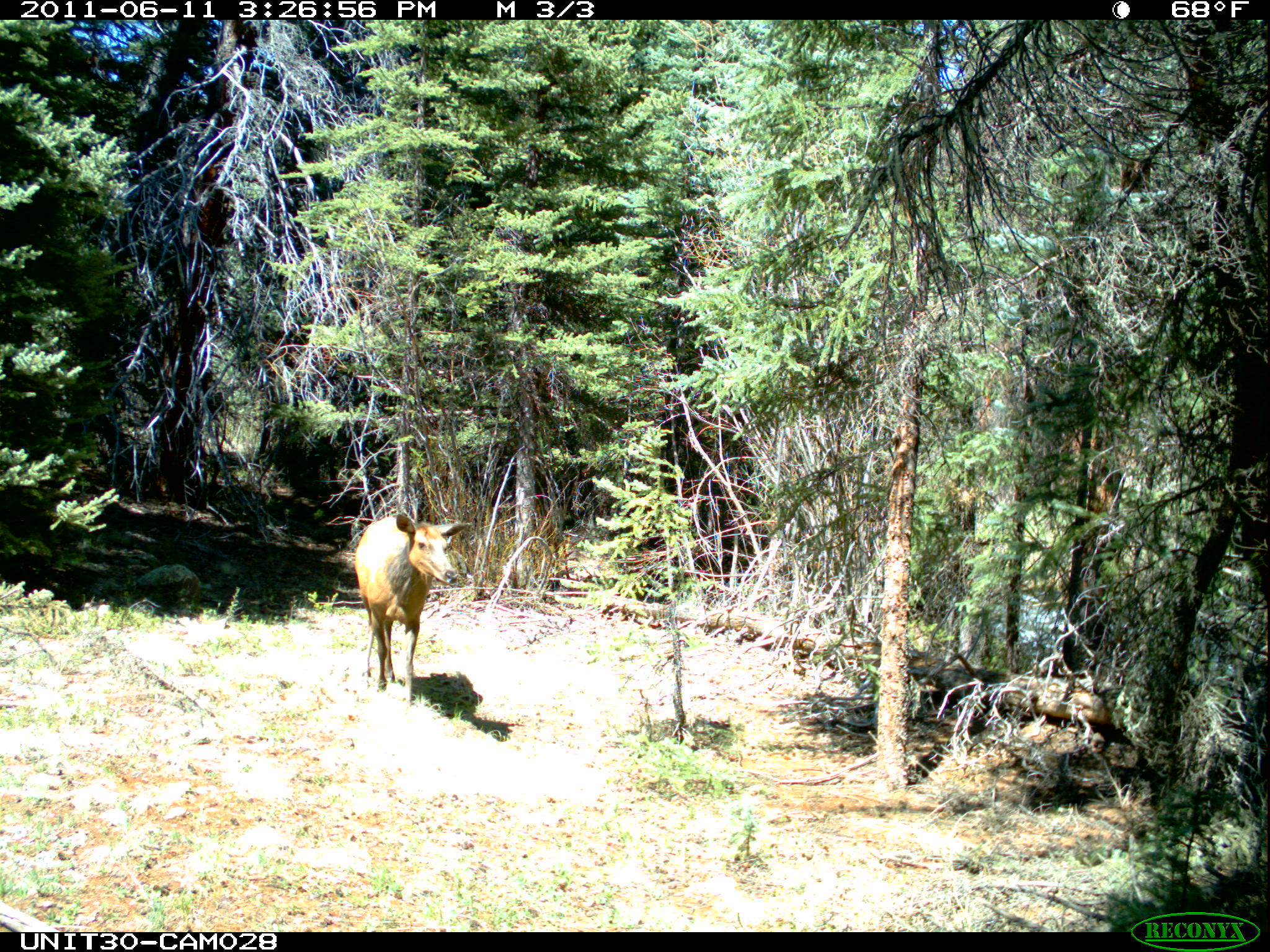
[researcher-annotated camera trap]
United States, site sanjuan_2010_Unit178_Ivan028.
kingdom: Animalia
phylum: Chordata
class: Mammalia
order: Artiodactyla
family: Cervidae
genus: Cervus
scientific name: Cervus elaphus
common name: red deer